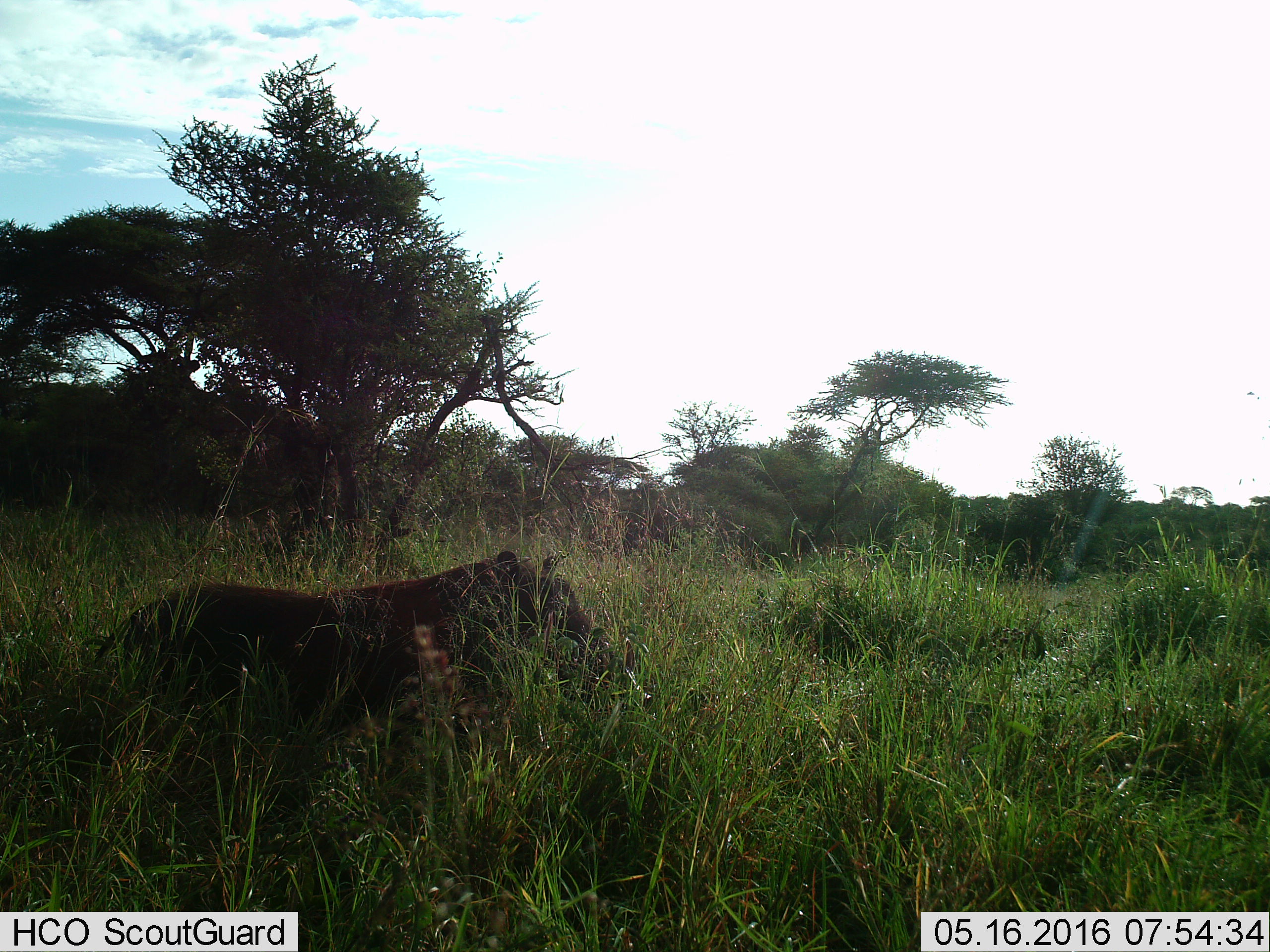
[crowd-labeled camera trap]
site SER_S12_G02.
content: unidentified animal